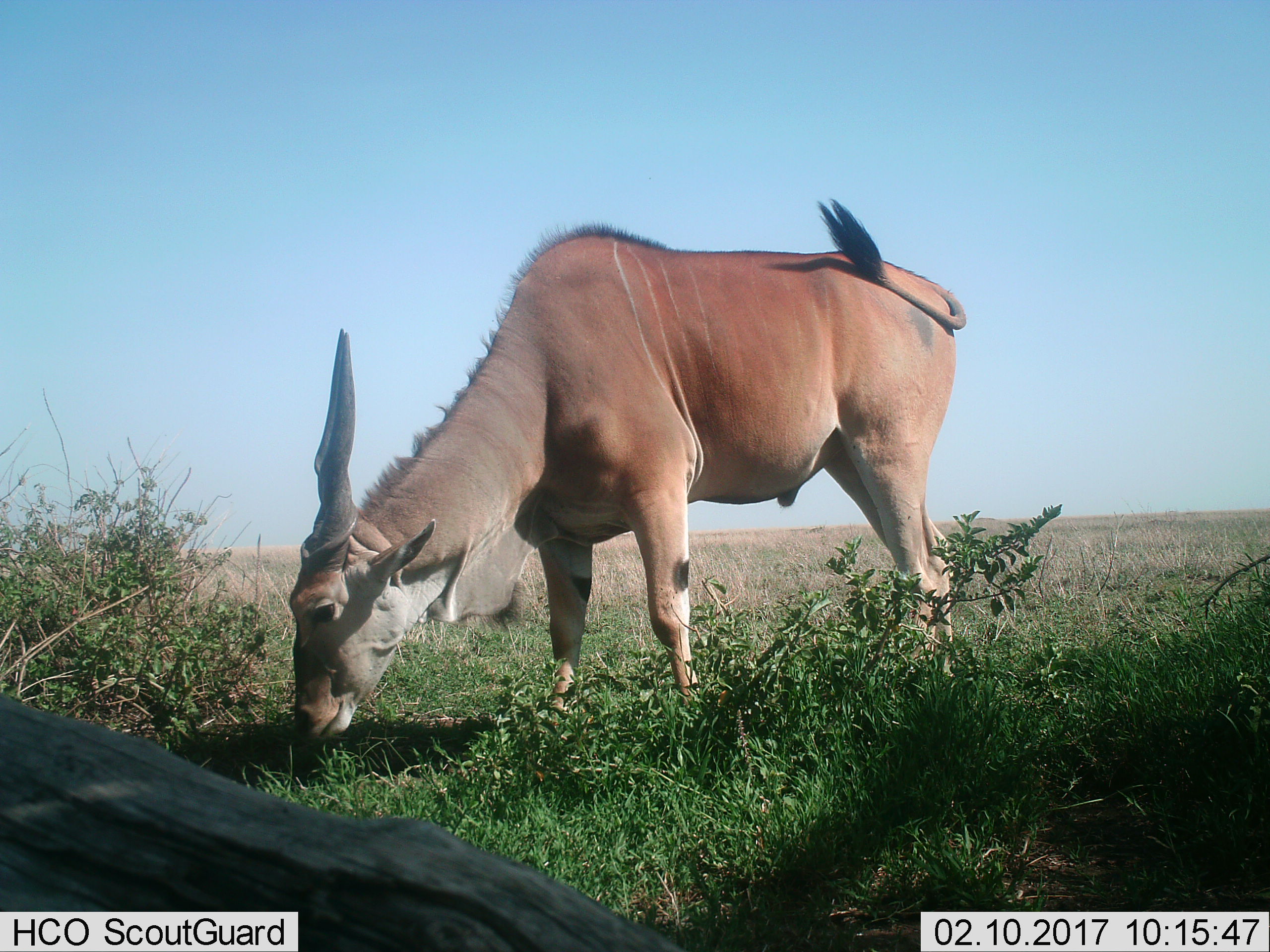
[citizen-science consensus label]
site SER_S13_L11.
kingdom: Animalia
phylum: Chordata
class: Mammalia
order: Artiodactyla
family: Bovidae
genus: Tragelaphus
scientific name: Tragelaphus oryx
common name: eland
Eland (Tragelaphus oryx), count 1. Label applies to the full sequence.